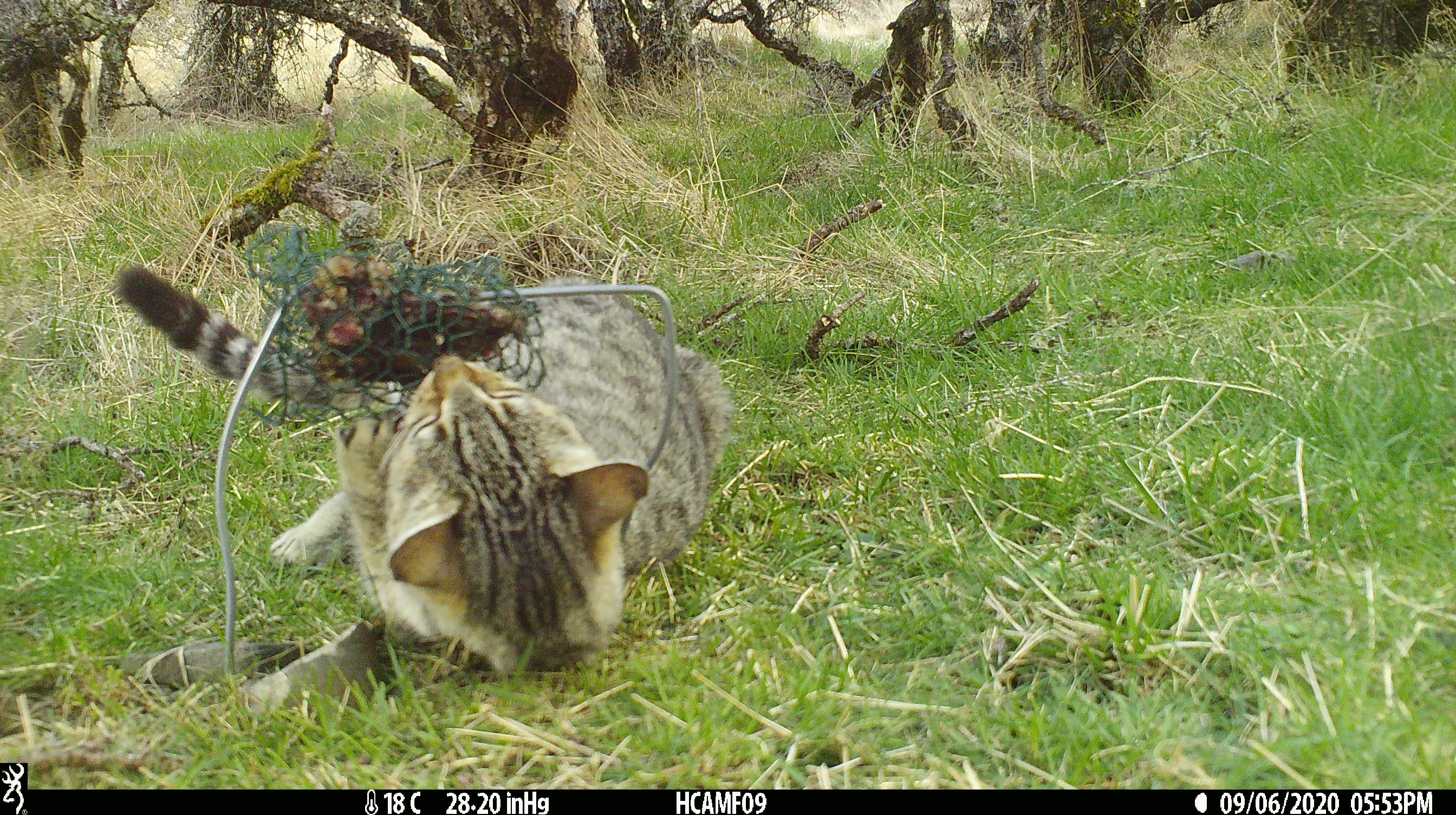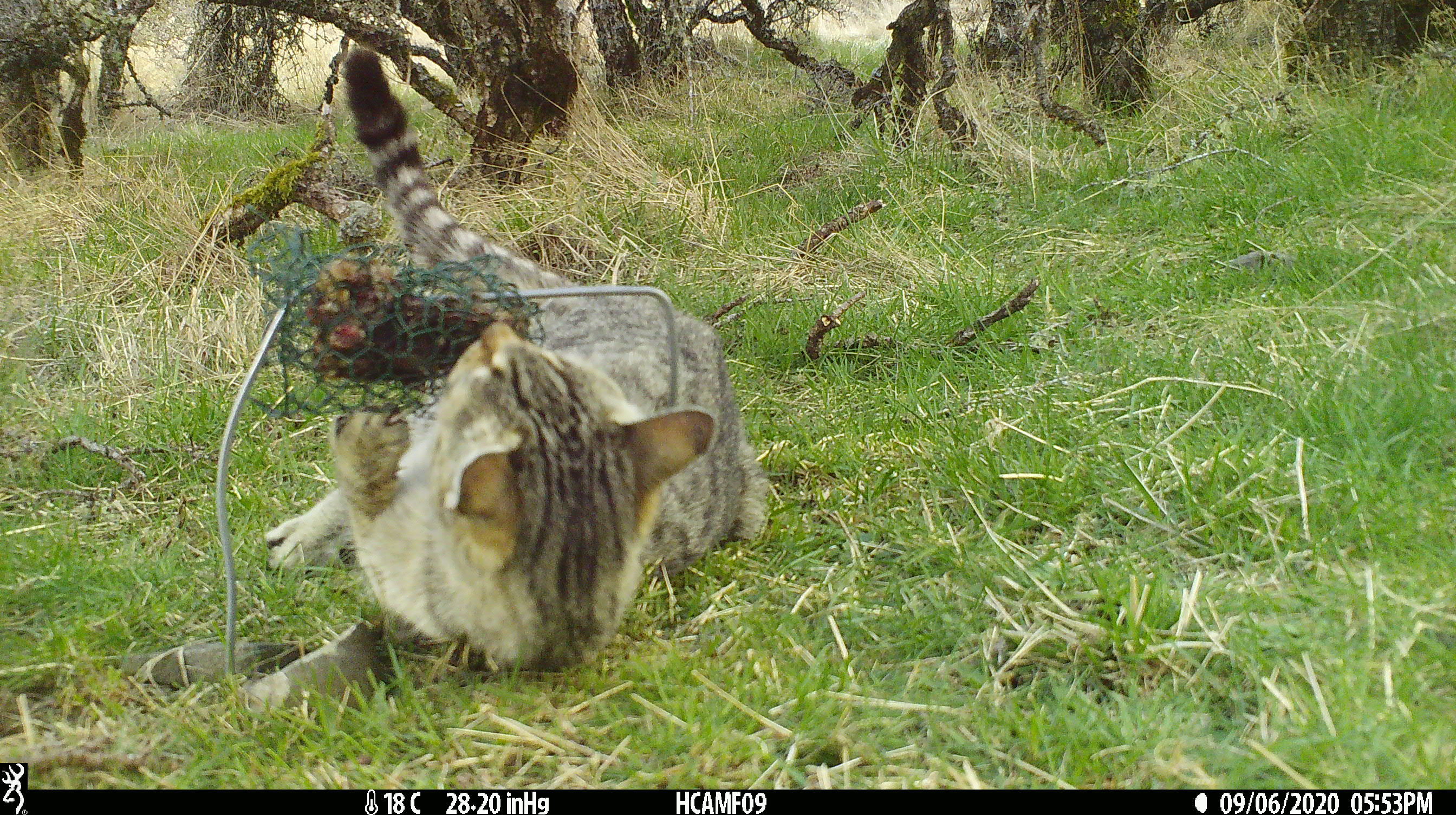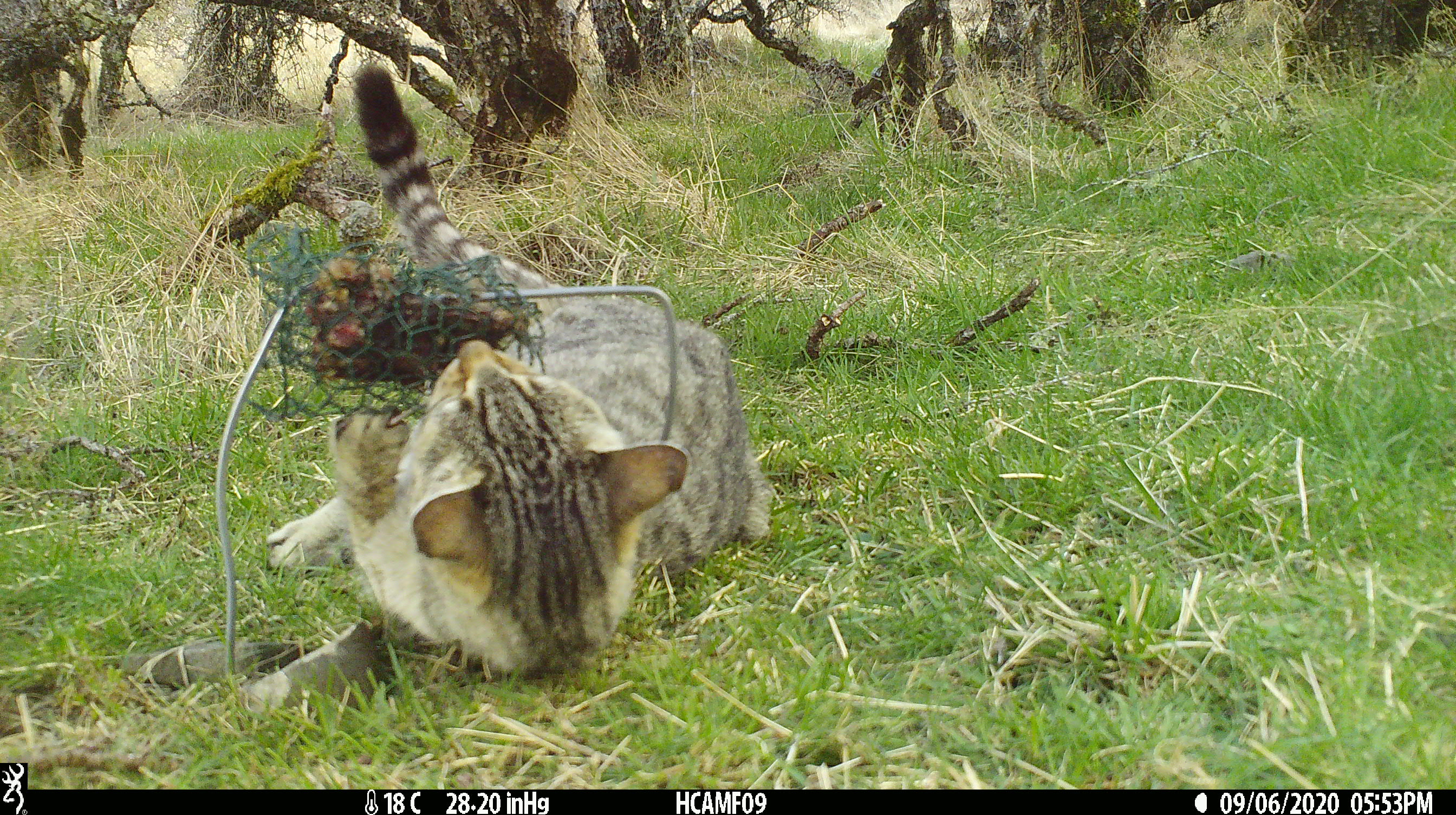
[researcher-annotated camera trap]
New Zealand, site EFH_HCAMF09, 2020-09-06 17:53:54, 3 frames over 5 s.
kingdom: Animalia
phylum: Chordata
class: Mammalia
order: Carnivora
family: Felidae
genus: Felis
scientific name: Felis catus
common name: domestic cat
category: cat